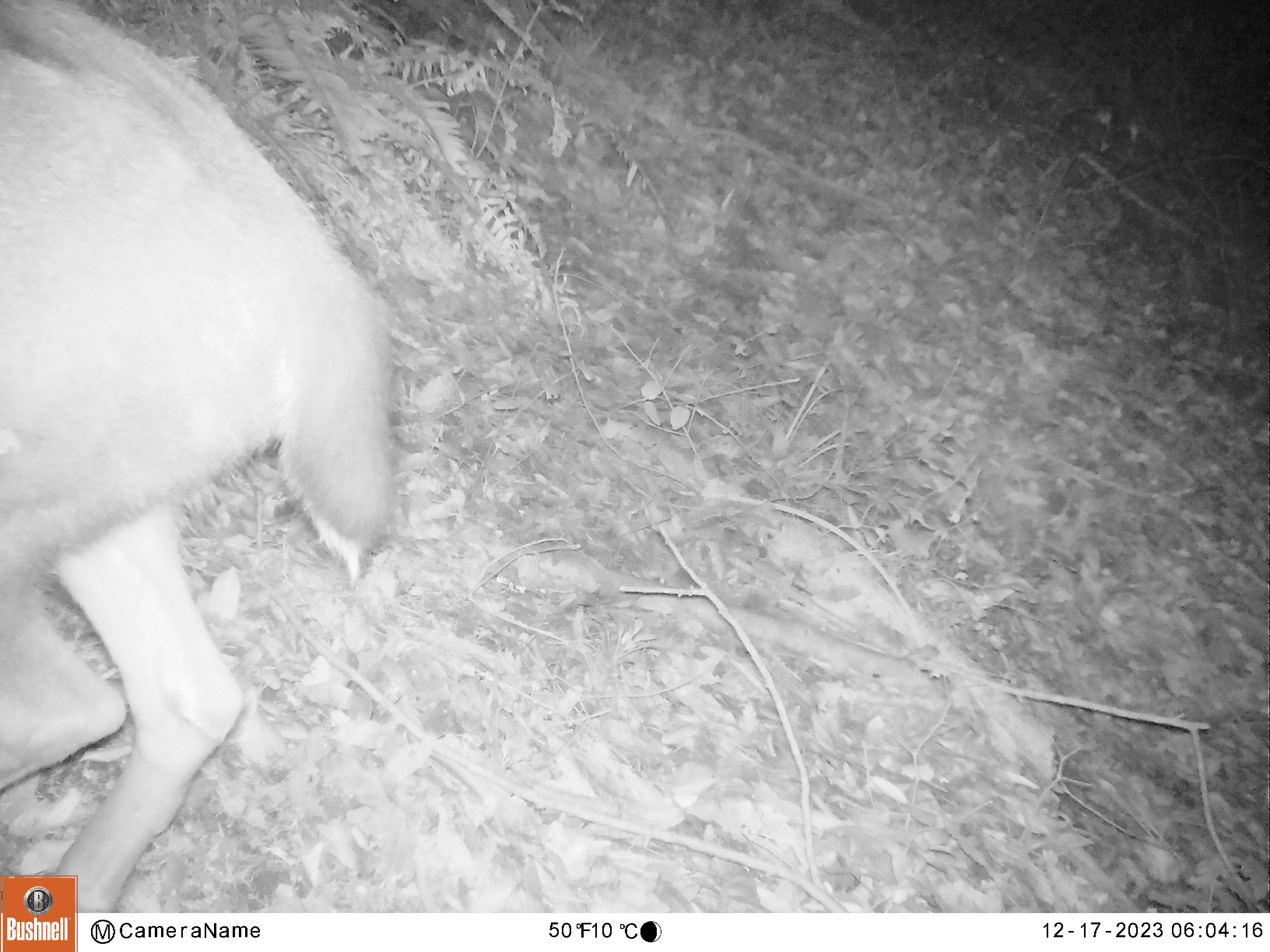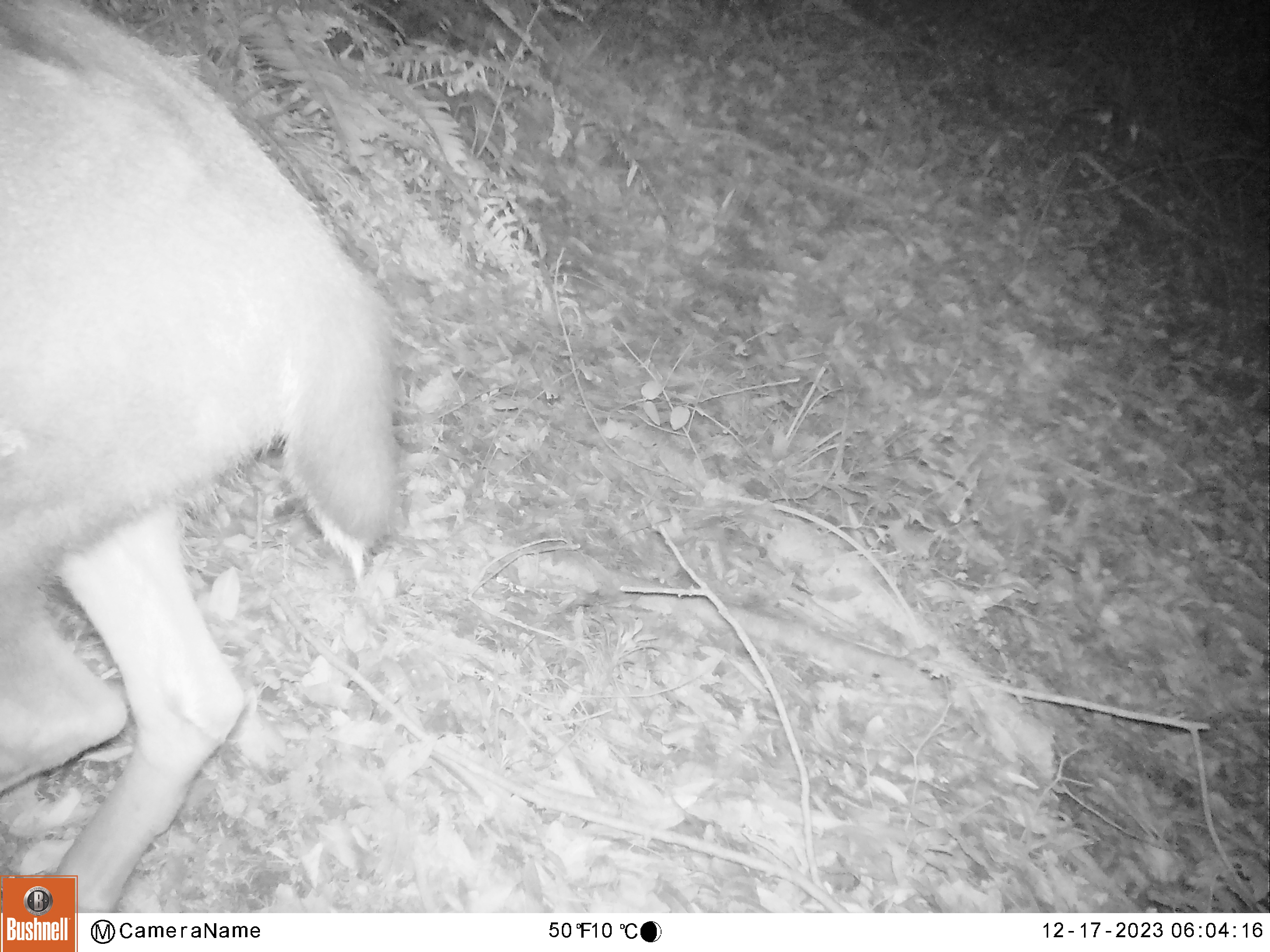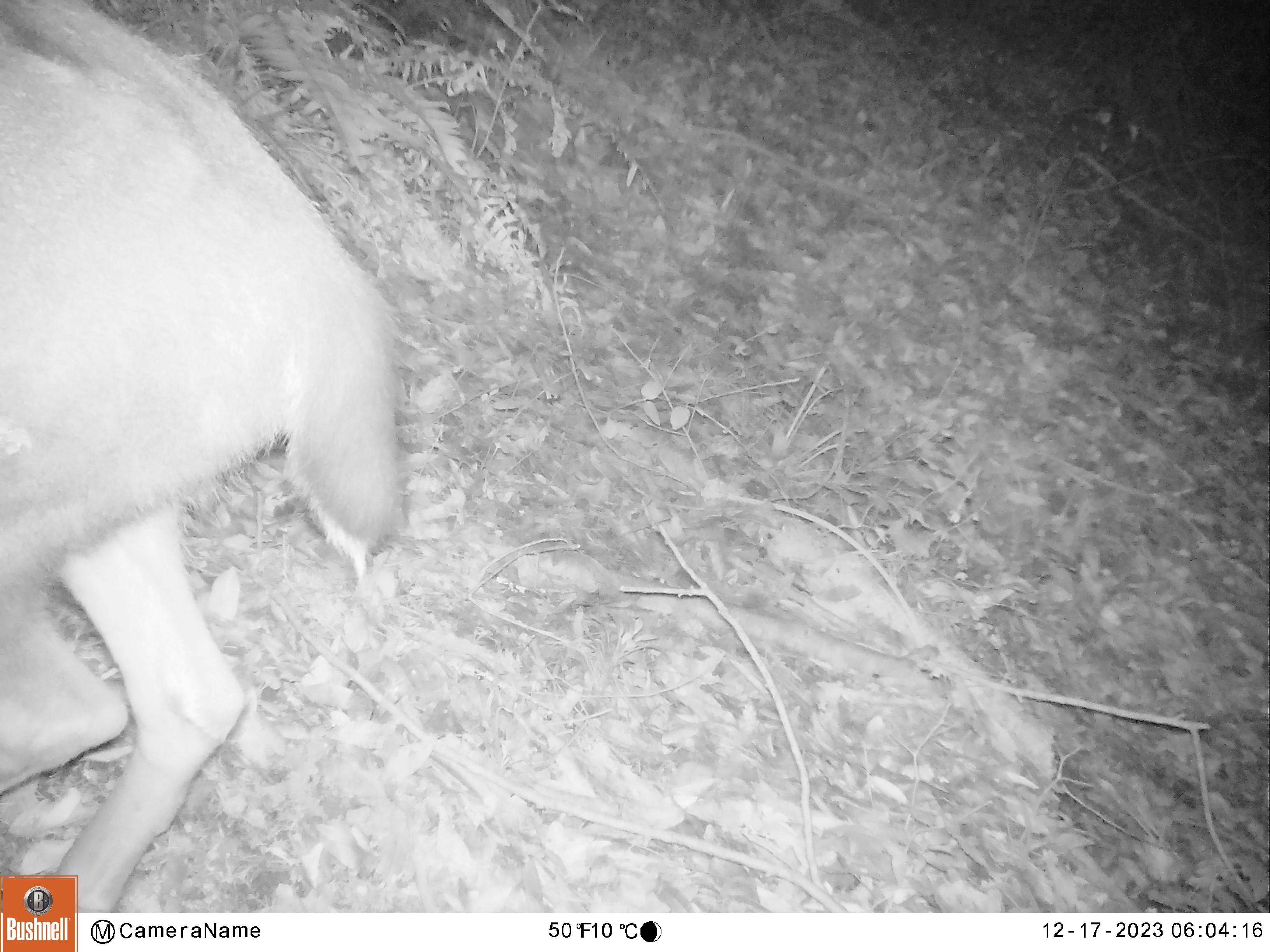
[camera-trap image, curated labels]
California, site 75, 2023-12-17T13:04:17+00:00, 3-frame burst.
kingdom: Animalia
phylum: Chordata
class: Mammalia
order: Artiodactyla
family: Cervidae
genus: Odocoileus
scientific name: Odocoileus hemionus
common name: mule deer